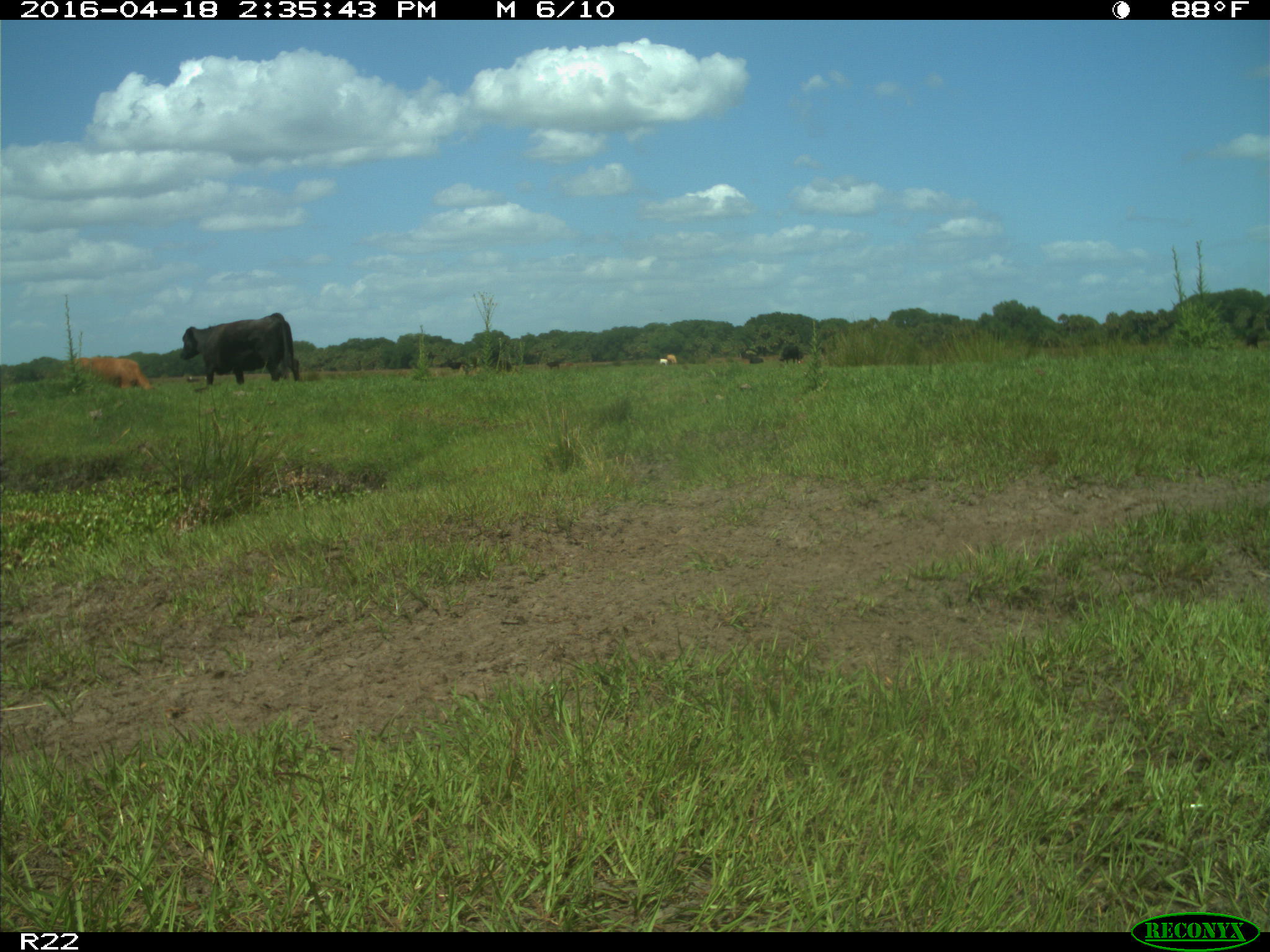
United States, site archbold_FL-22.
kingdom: Animalia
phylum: Chordata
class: Mammalia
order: Artiodactyla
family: Bovidae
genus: Bos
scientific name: Bos taurus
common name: domestic cow